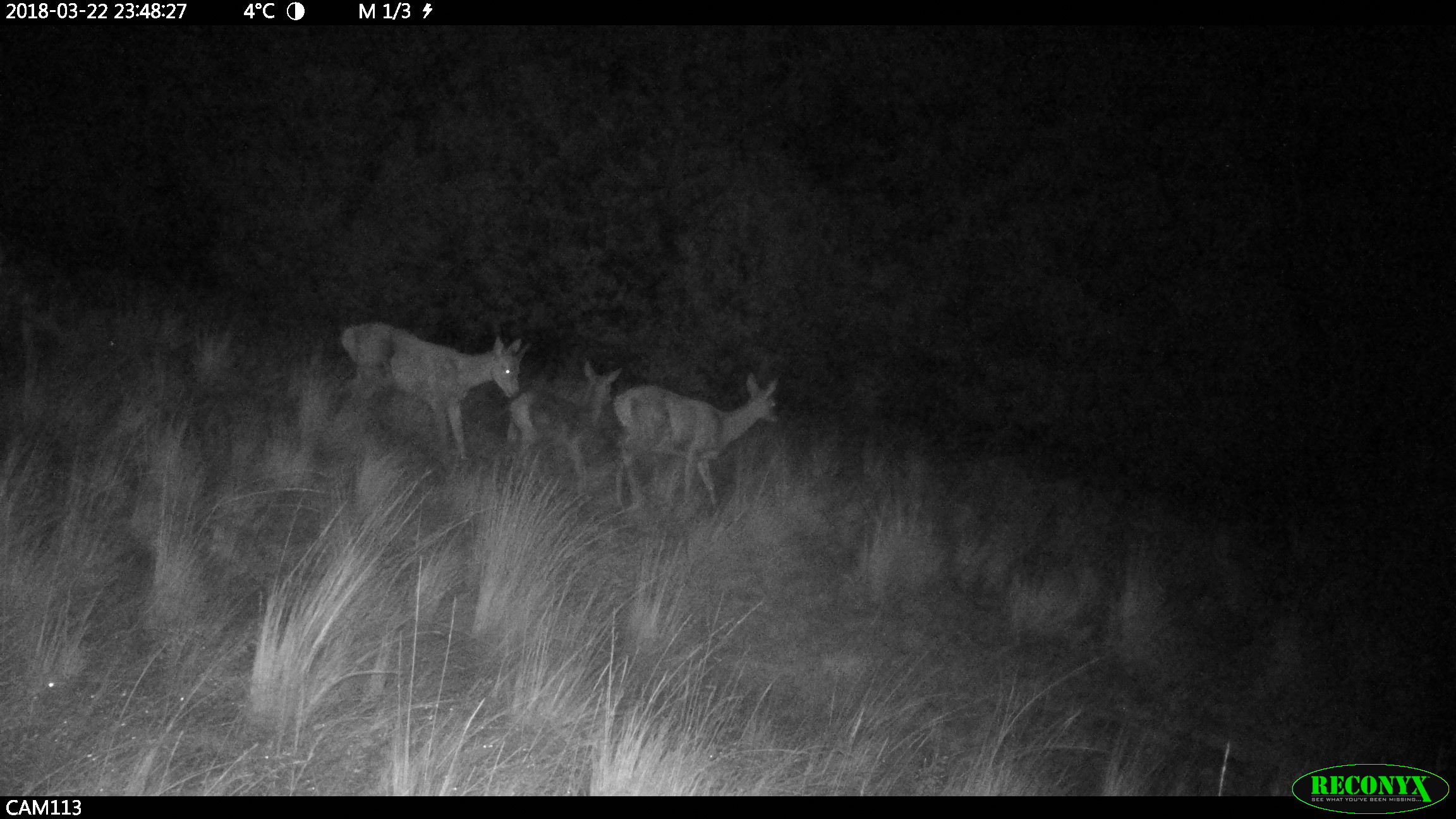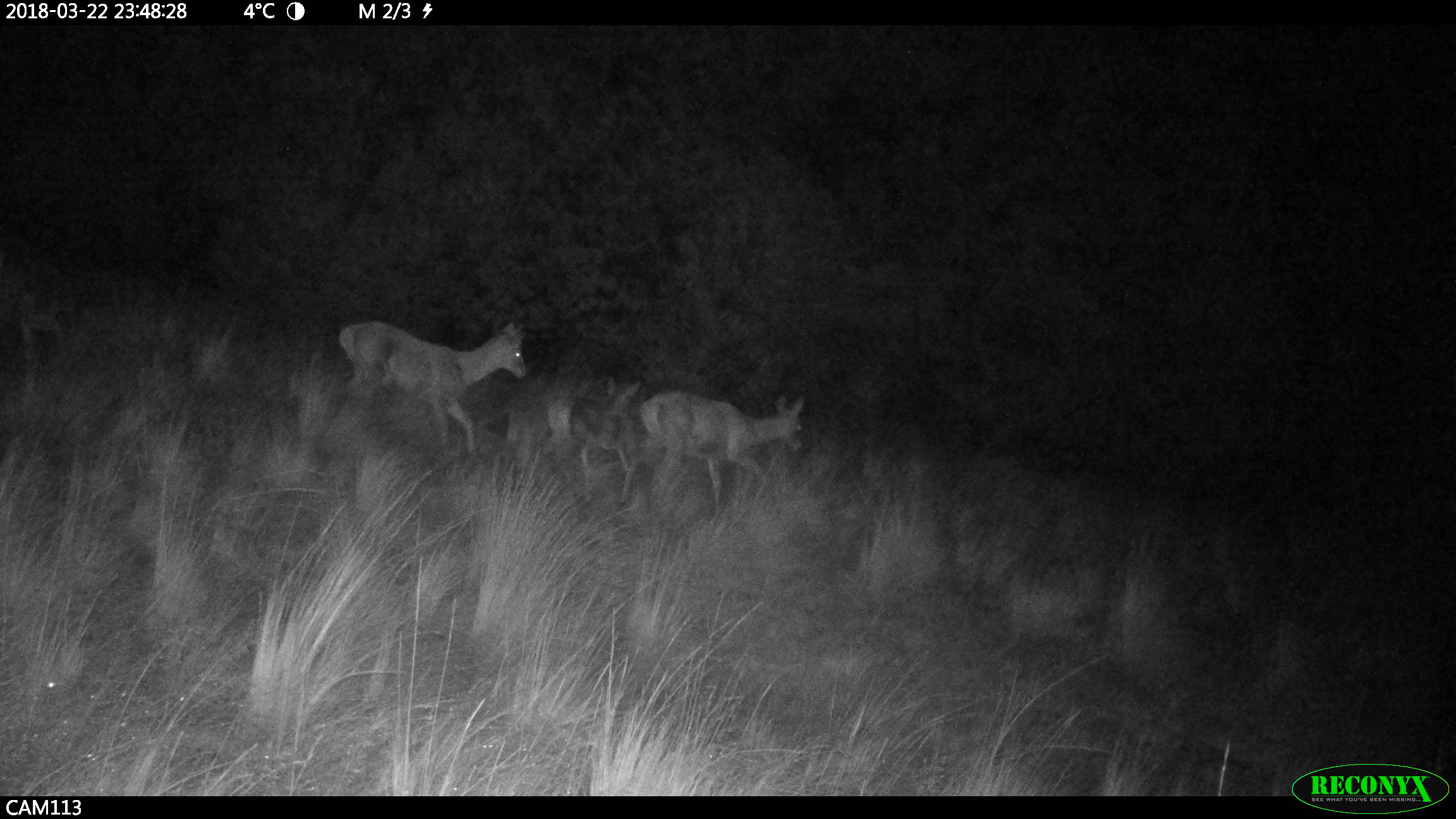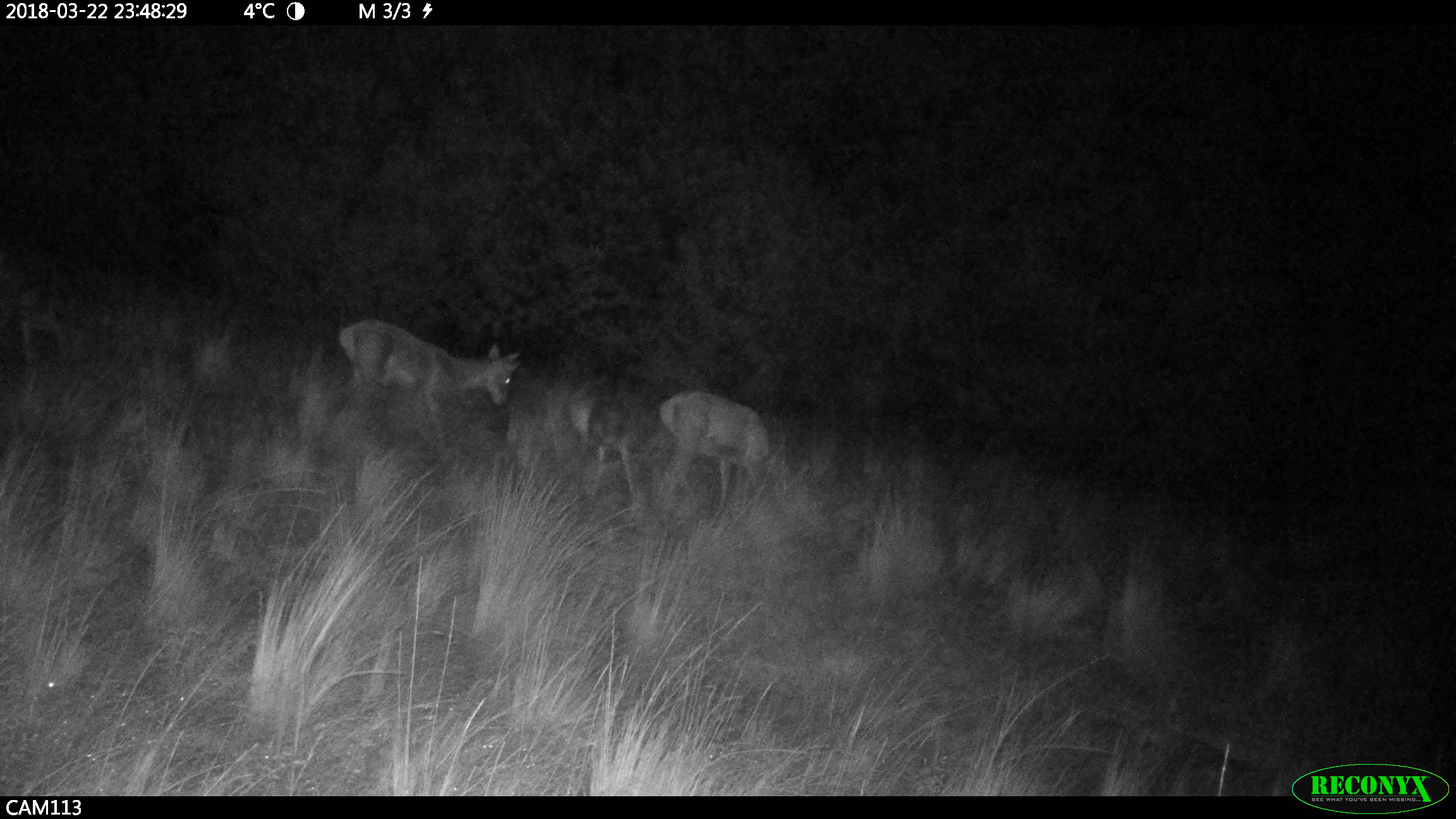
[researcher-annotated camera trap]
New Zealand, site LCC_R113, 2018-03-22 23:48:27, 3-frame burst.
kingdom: Animalia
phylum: Chordata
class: Mammalia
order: Artiodactyla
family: Cervidae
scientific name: Cervidae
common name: deer